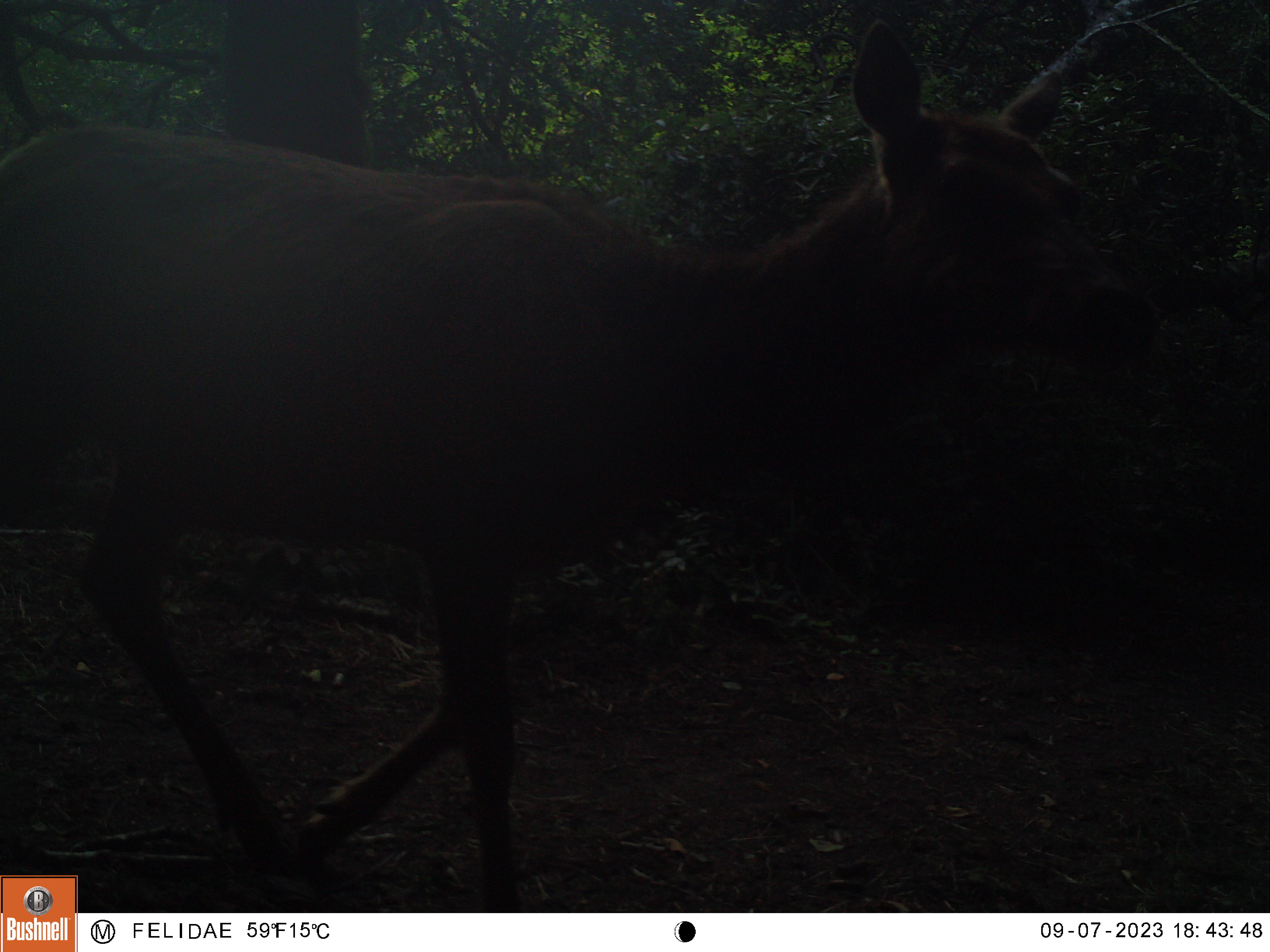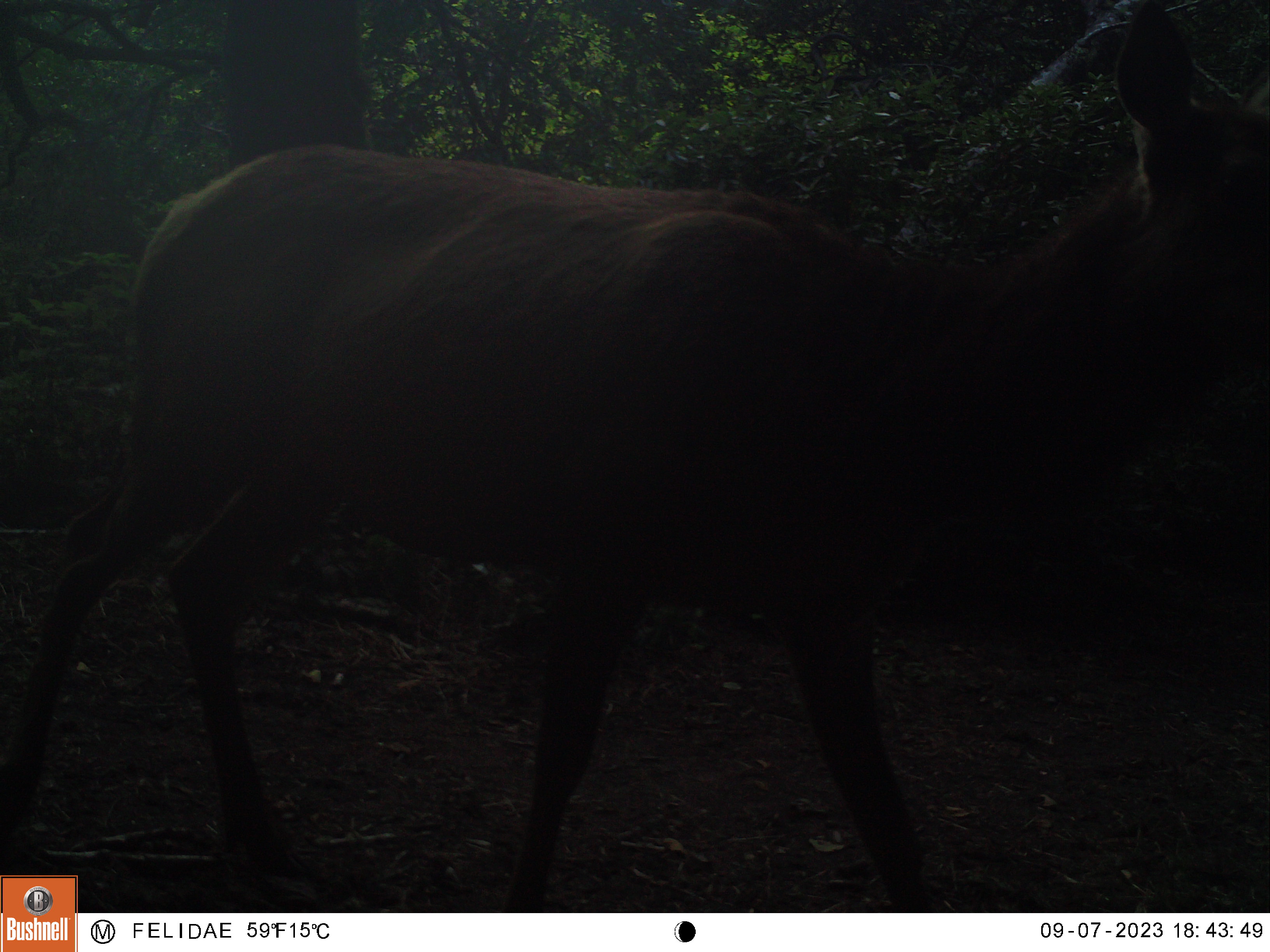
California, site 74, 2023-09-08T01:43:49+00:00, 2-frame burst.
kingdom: Animalia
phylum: Chordata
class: Mammalia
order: Artiodactyla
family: Cervidae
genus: Cervus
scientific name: Cervus canadensis nannodes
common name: tule elk